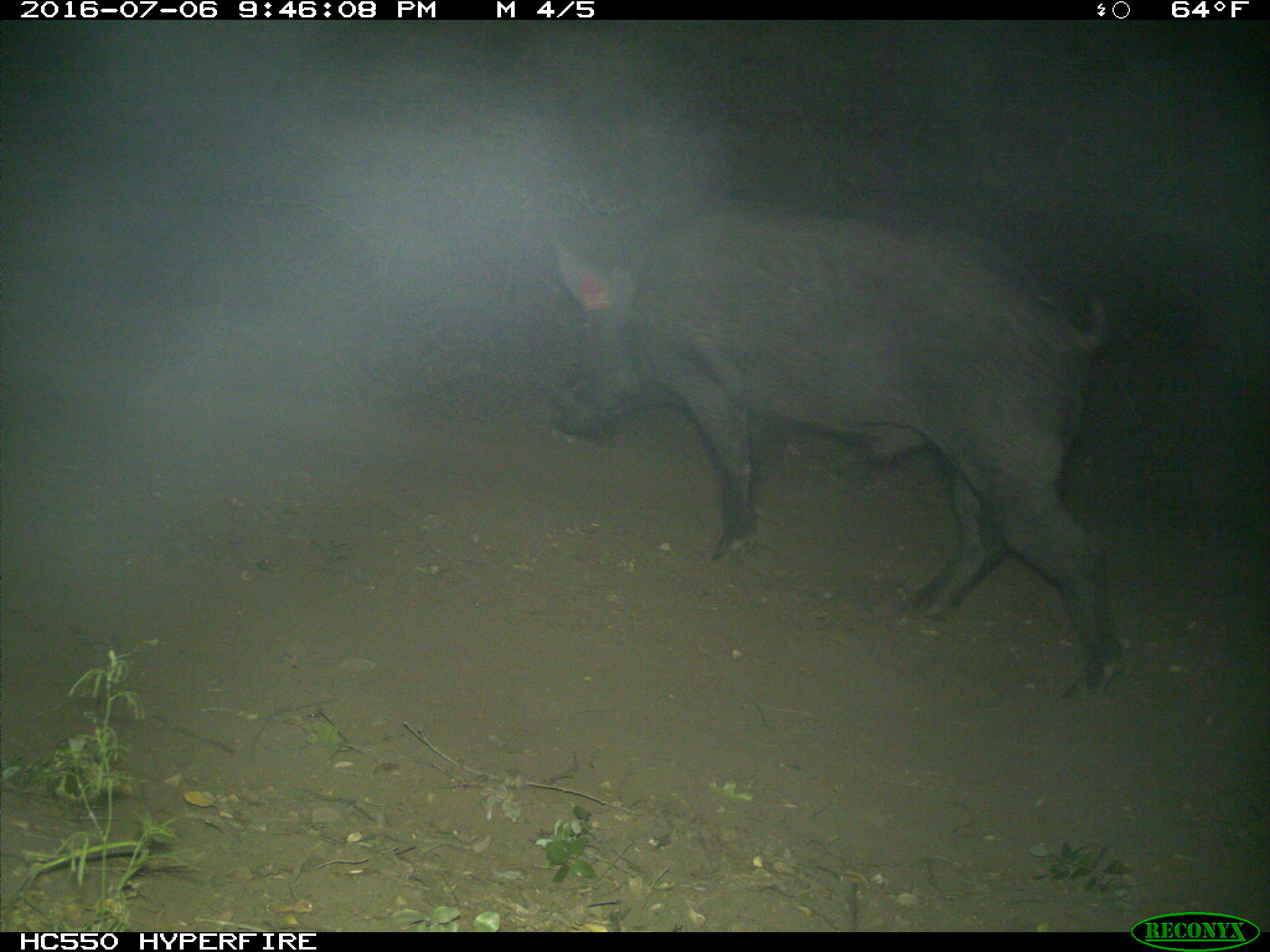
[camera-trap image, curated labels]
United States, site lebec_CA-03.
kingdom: Animalia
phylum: Chordata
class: Mammalia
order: Artiodactyla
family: Suidae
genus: Sus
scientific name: Sus scrofa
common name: wild boar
Sus scrofa (wild boar).